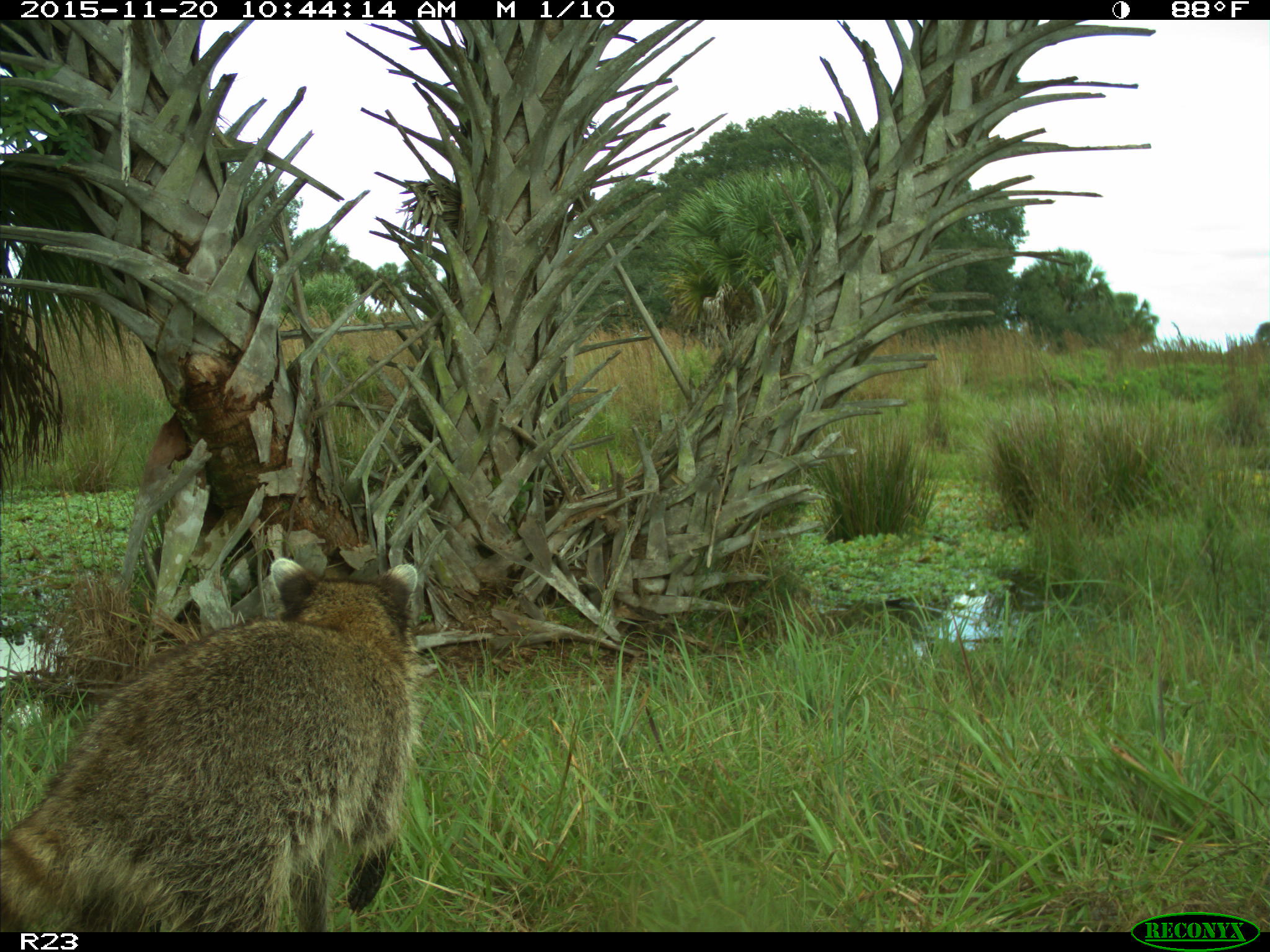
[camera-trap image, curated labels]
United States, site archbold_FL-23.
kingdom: Animalia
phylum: Chordata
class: Mammalia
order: Carnivora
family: Procyonidae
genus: Procyon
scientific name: Procyon lotor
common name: common raccoon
Procyon lotor (common raccoon).